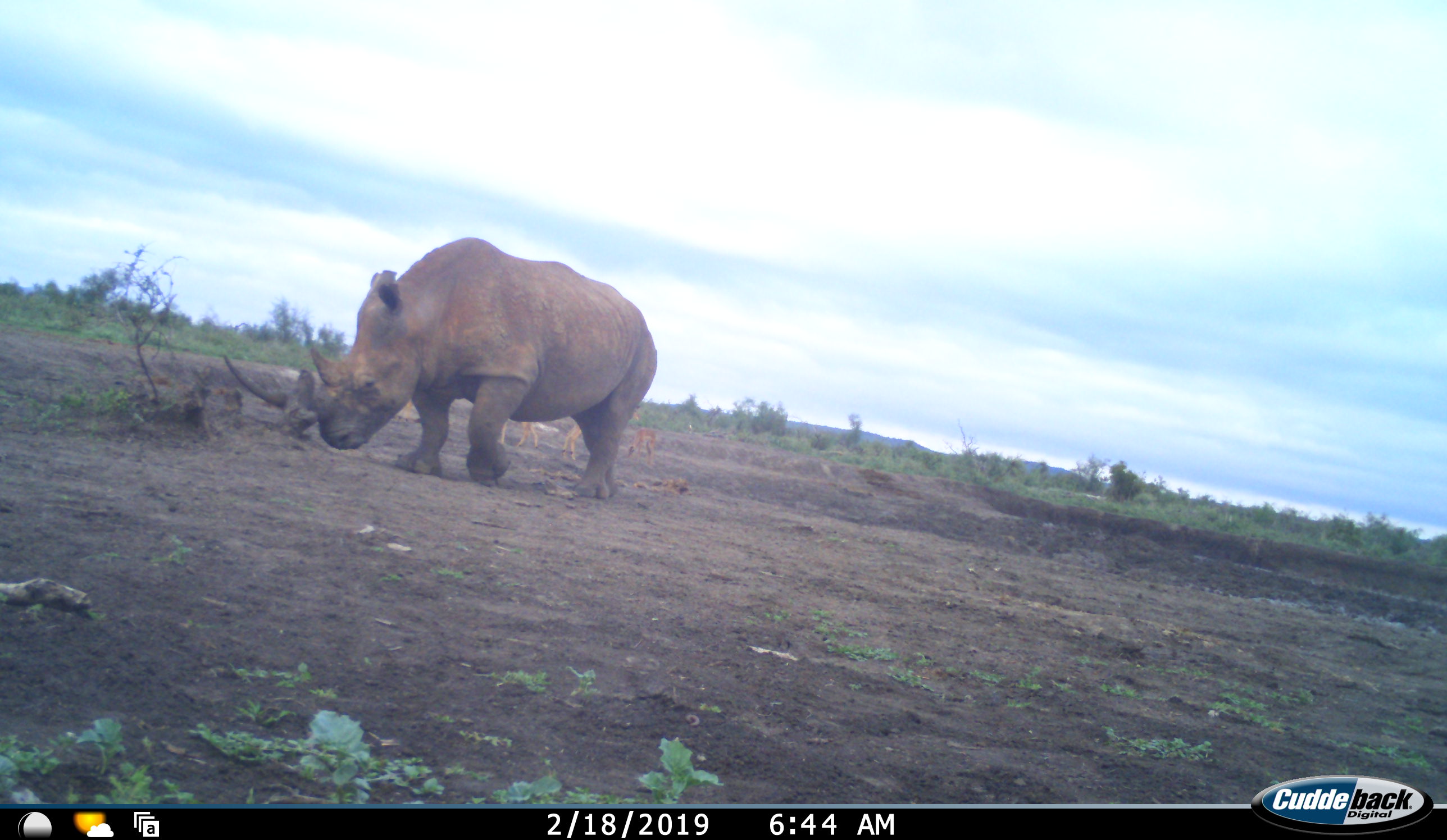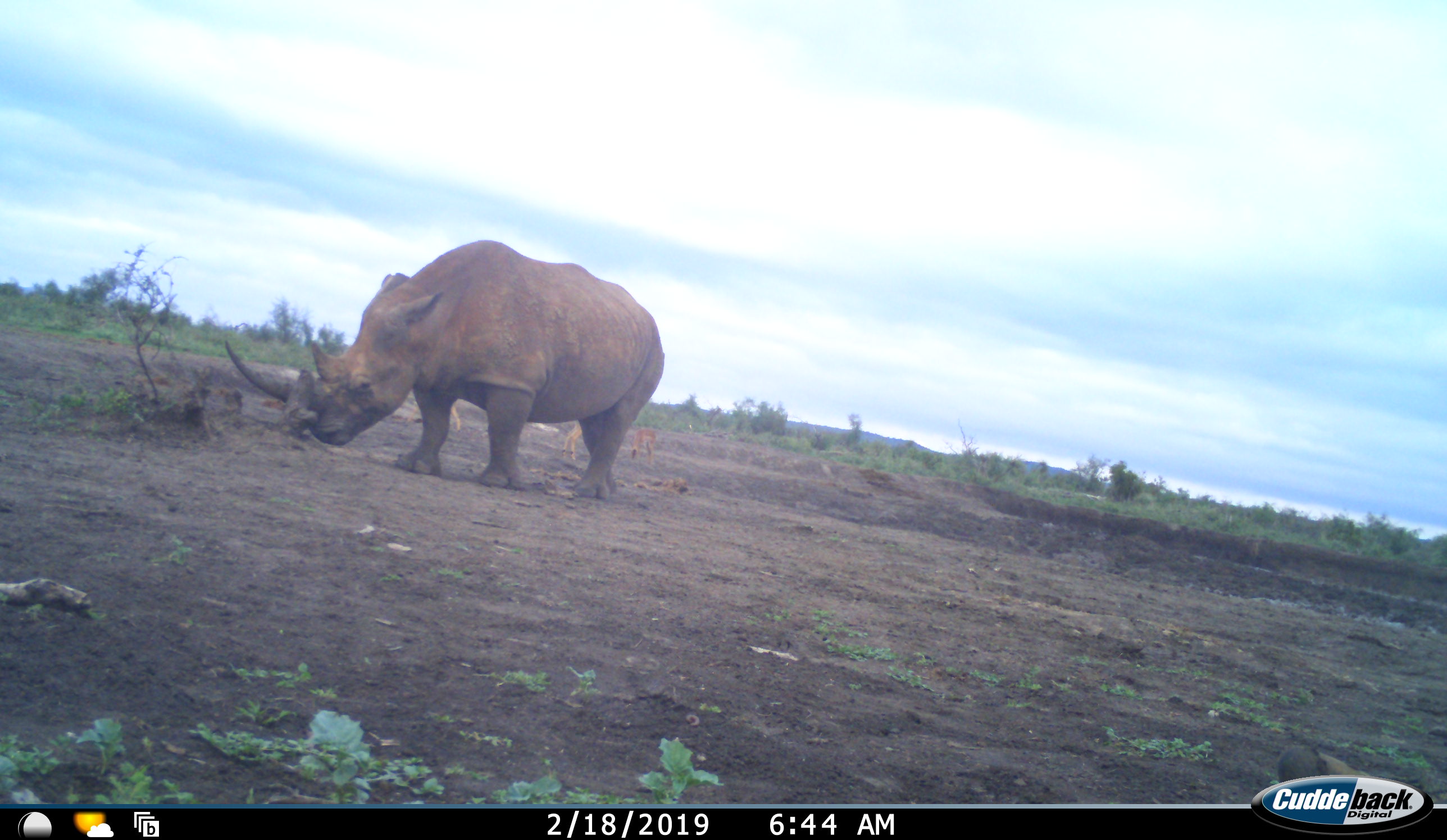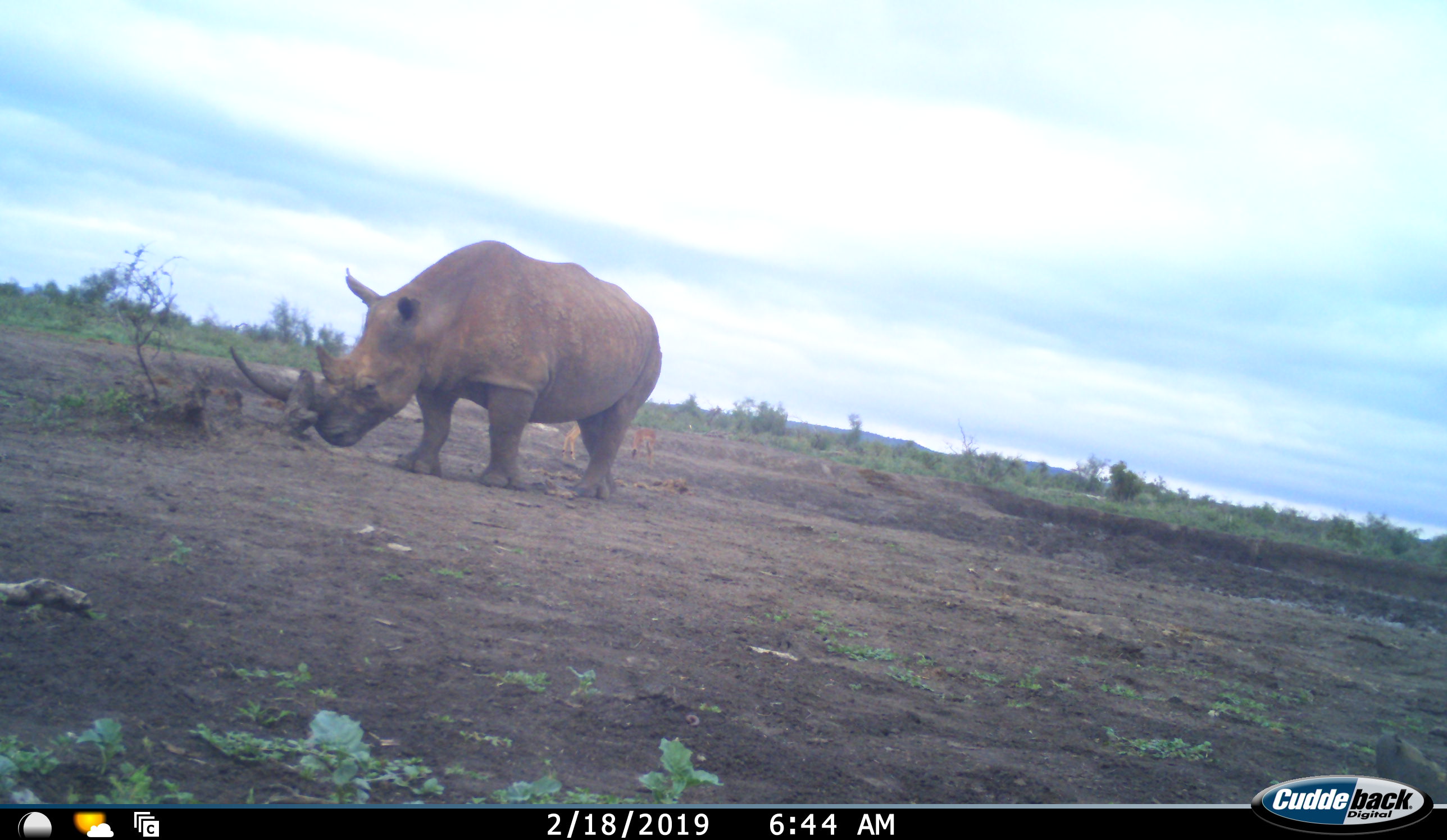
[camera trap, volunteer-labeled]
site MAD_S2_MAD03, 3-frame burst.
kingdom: Animalia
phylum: Chordata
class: Mammalia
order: Perissodactyla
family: Rhinocerotidae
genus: Ceratotherium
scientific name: Ceratotherium simum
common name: white rhinoceros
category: rhinoceroswhite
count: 1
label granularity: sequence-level